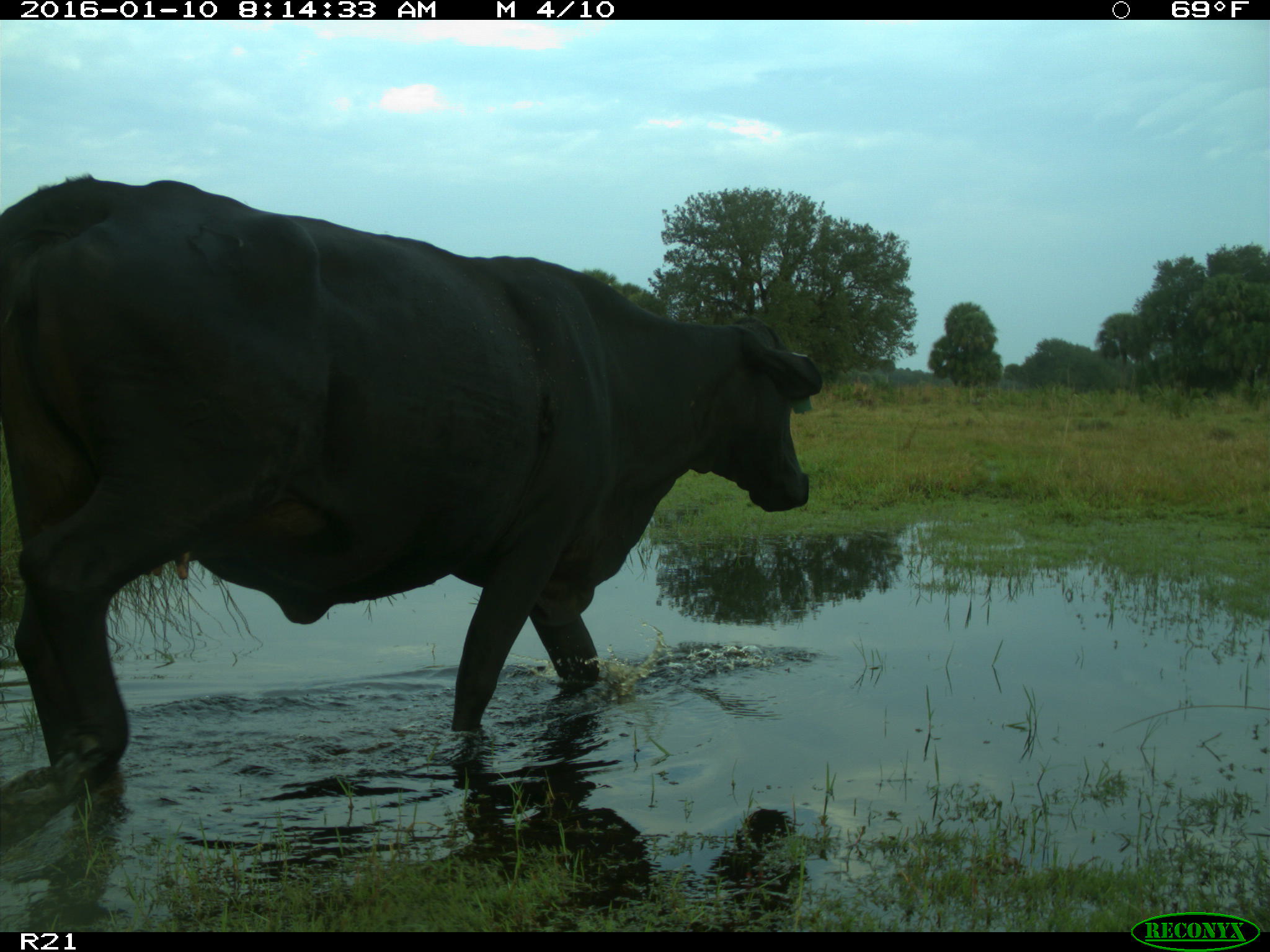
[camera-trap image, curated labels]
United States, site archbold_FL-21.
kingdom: Animalia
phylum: Chordata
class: Mammalia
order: Artiodactyla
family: Bovidae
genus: Bos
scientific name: Bos taurus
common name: domestic cow